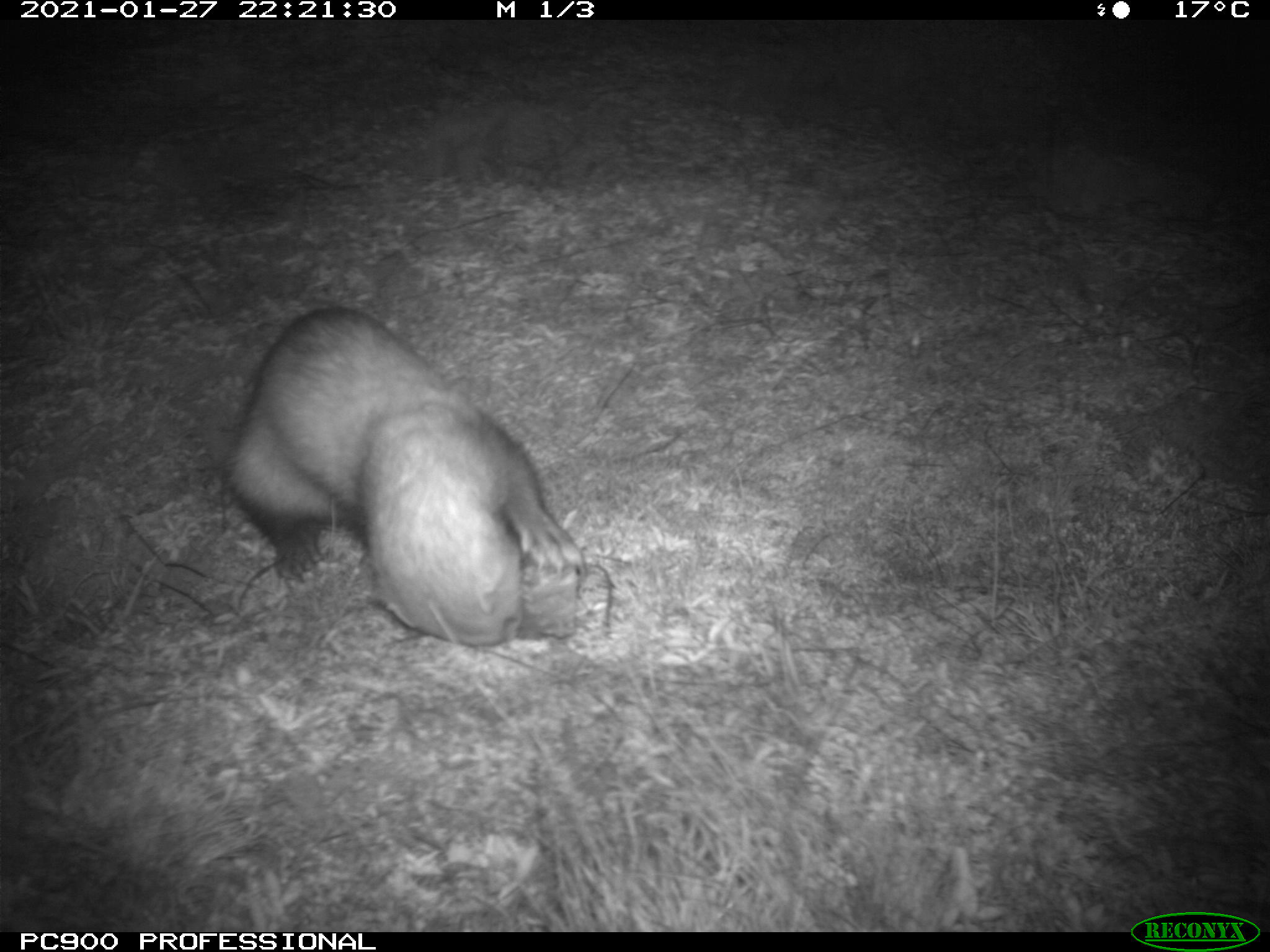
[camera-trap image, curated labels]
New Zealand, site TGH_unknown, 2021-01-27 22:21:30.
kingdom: Animalia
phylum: Chordata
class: Mammalia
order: Carnivora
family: Mustelidae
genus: Mustela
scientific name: Mustela furo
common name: ferret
Ferret (Mustela furo).